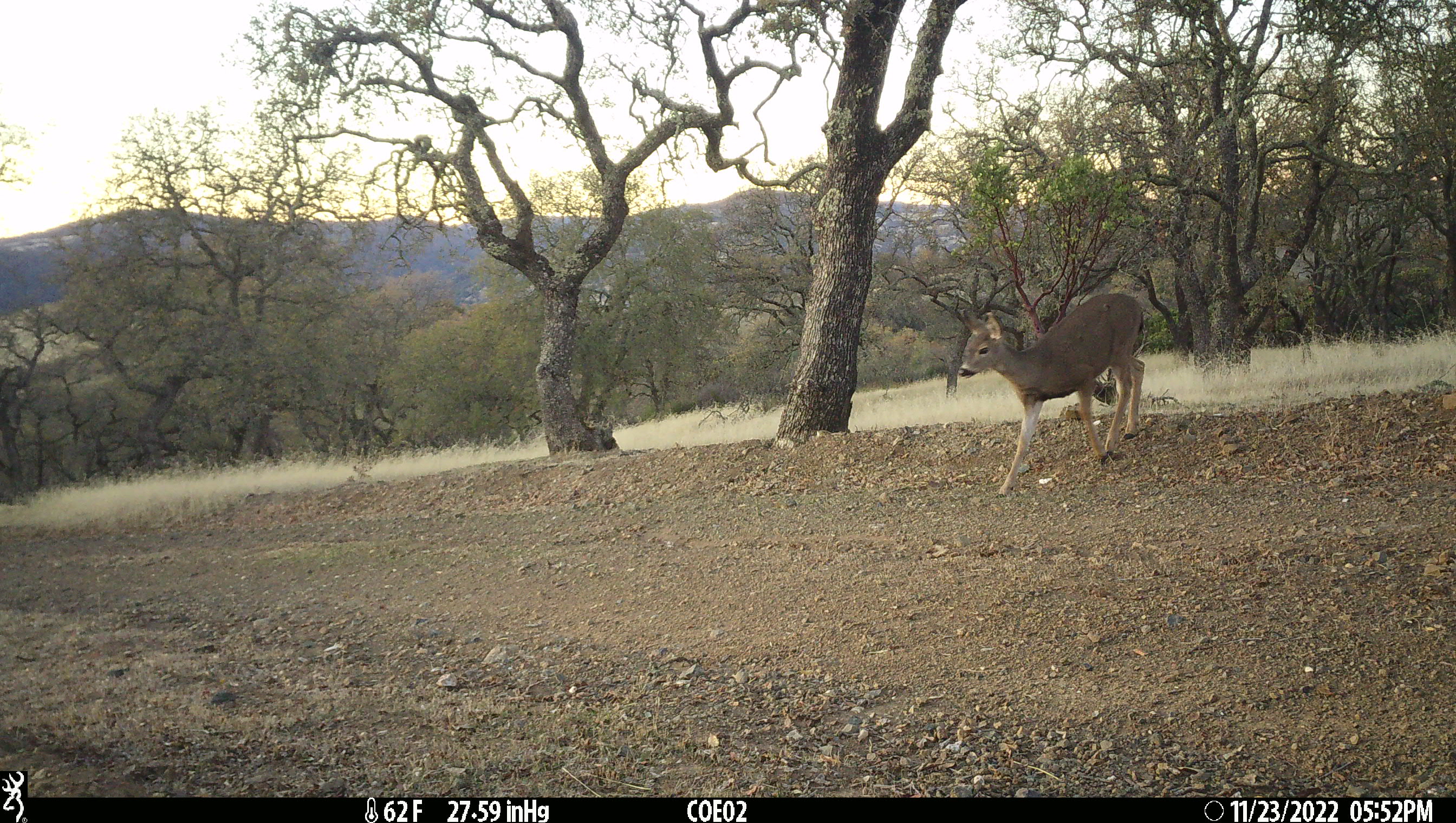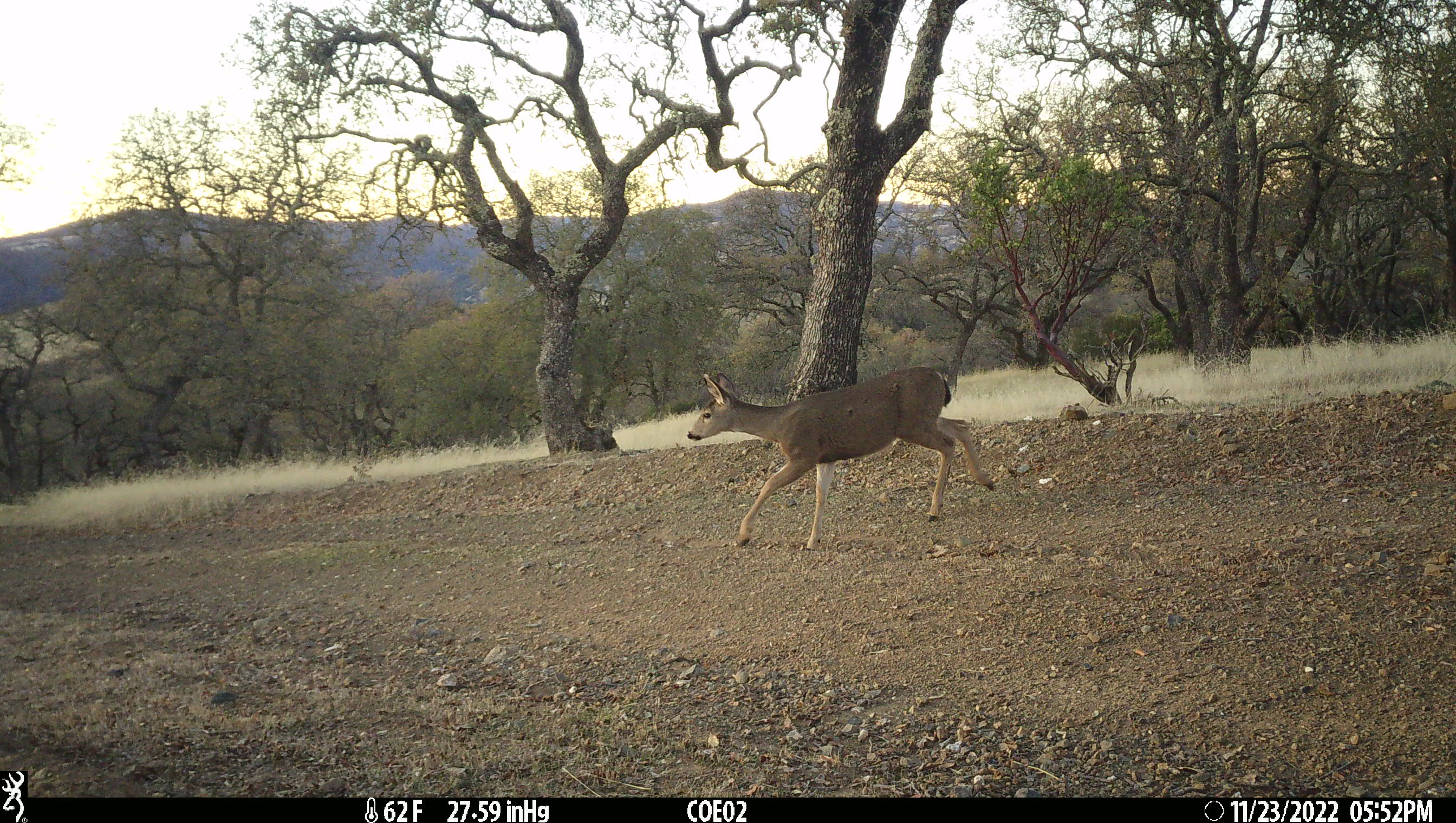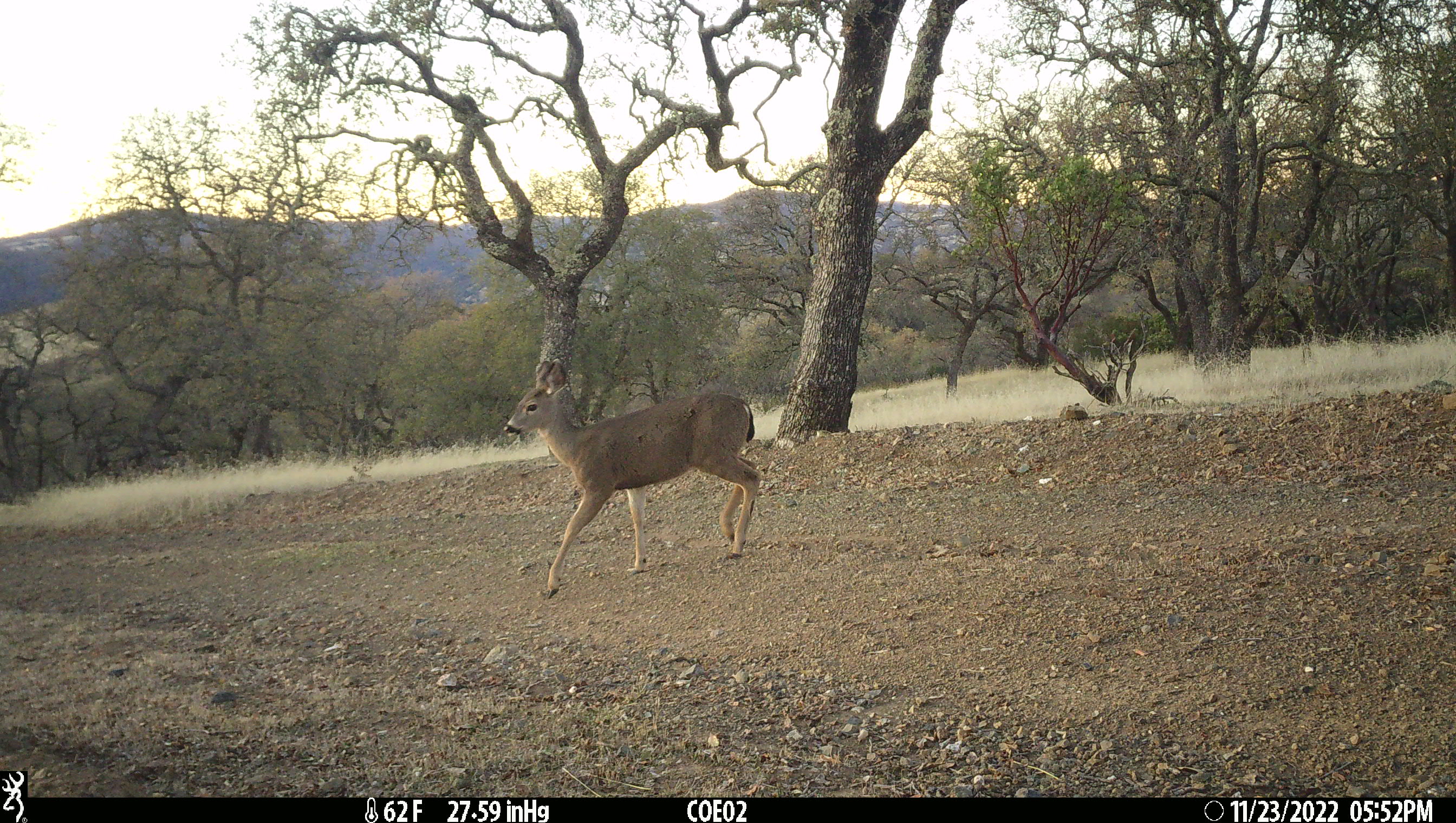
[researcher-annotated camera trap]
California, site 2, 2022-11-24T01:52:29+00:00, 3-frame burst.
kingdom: Animalia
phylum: Chordata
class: Mammalia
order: Artiodactyla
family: Cervidae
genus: Odocoileus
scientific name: Odocoileus hemionus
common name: mule deer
Mule deer (Odocoileus hemionus).